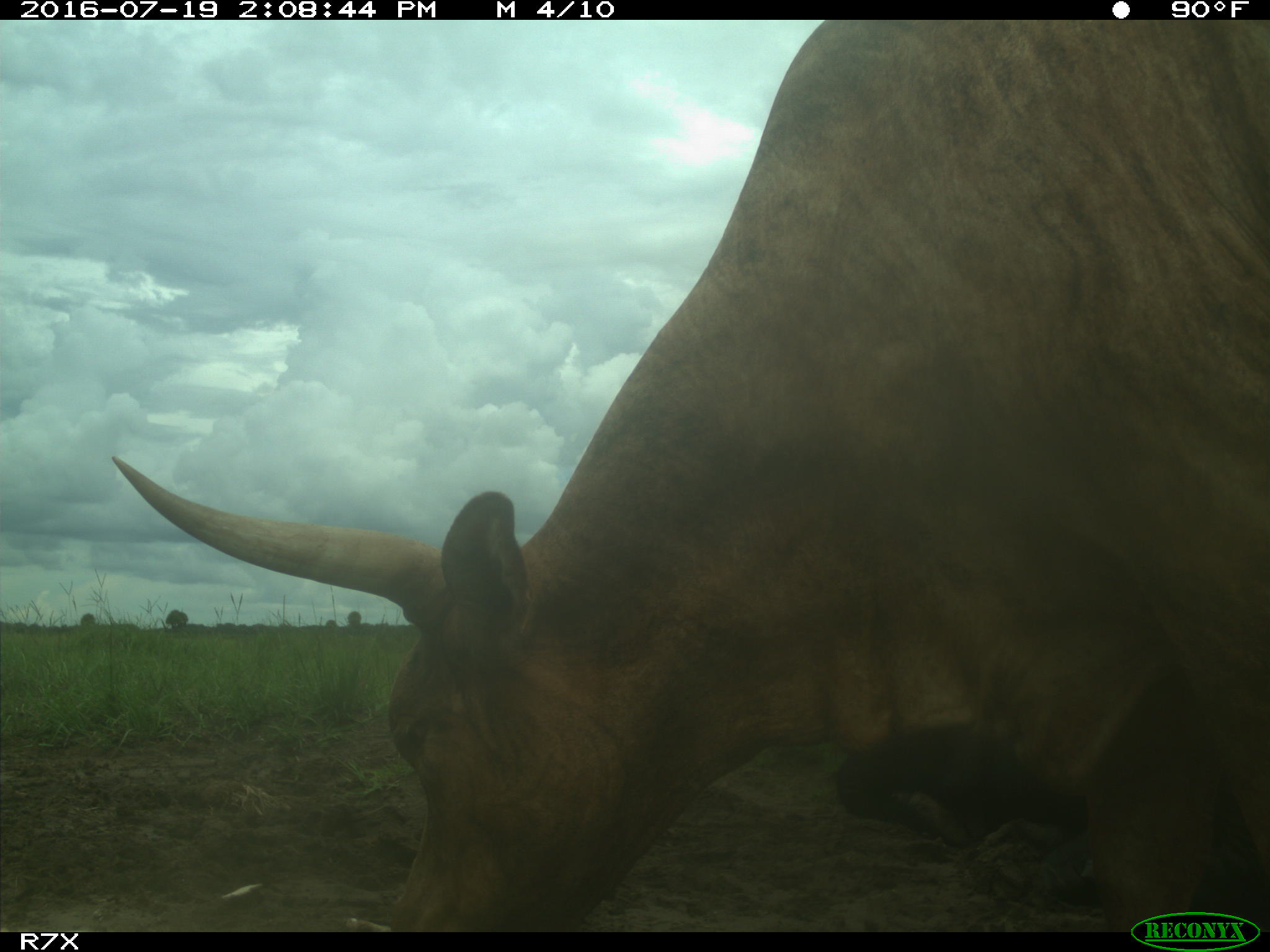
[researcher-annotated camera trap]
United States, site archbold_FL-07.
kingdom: Animalia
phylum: Chordata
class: Mammalia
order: Artiodactyla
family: Bovidae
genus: Bos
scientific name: Bos taurus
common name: domestic cow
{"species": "Bos taurus (domestic cow)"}